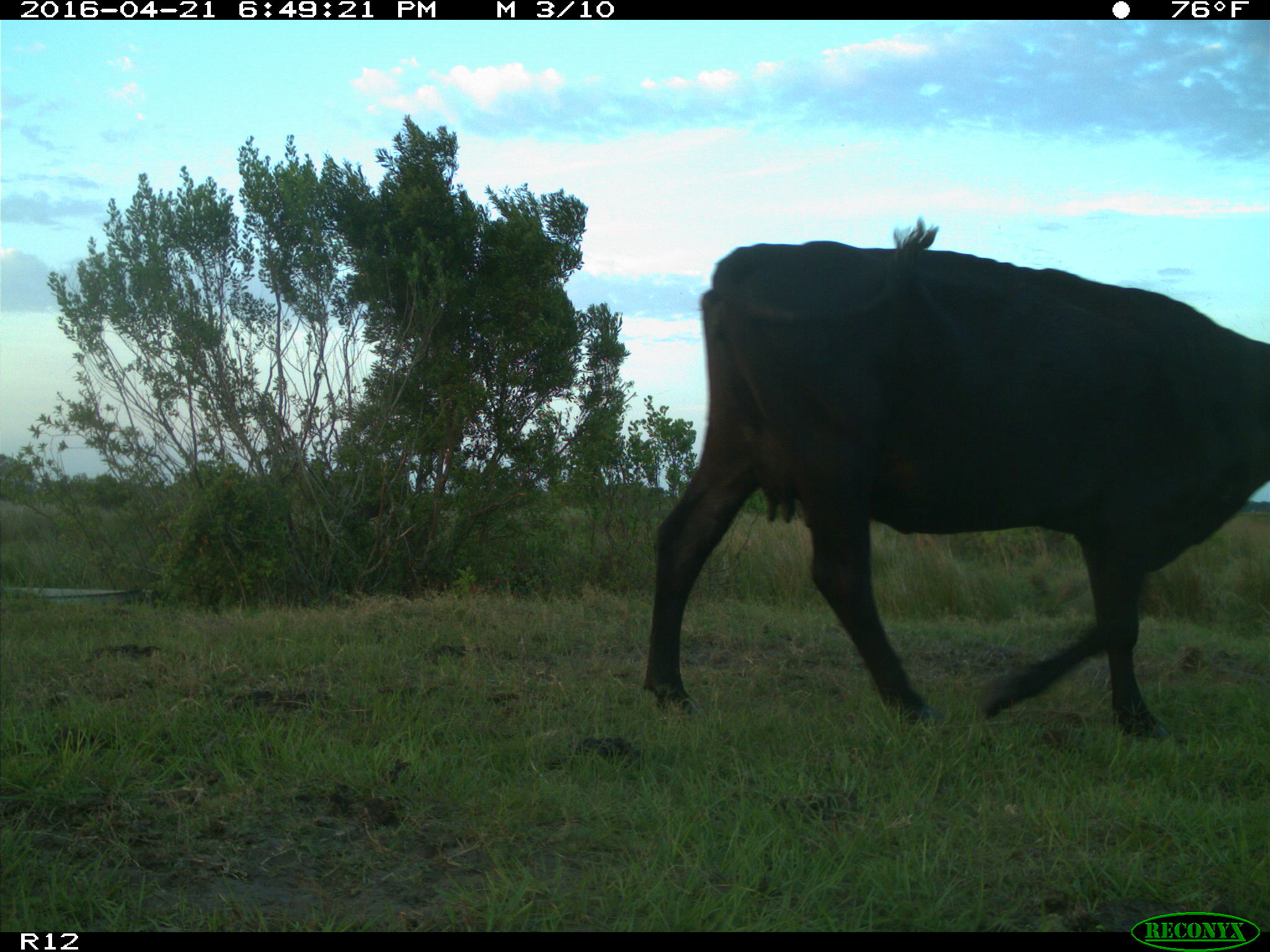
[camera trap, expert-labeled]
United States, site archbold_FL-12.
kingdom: Animalia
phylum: Chordata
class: Mammalia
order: Artiodactyla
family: Bovidae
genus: Bos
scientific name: Bos taurus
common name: domestic cow